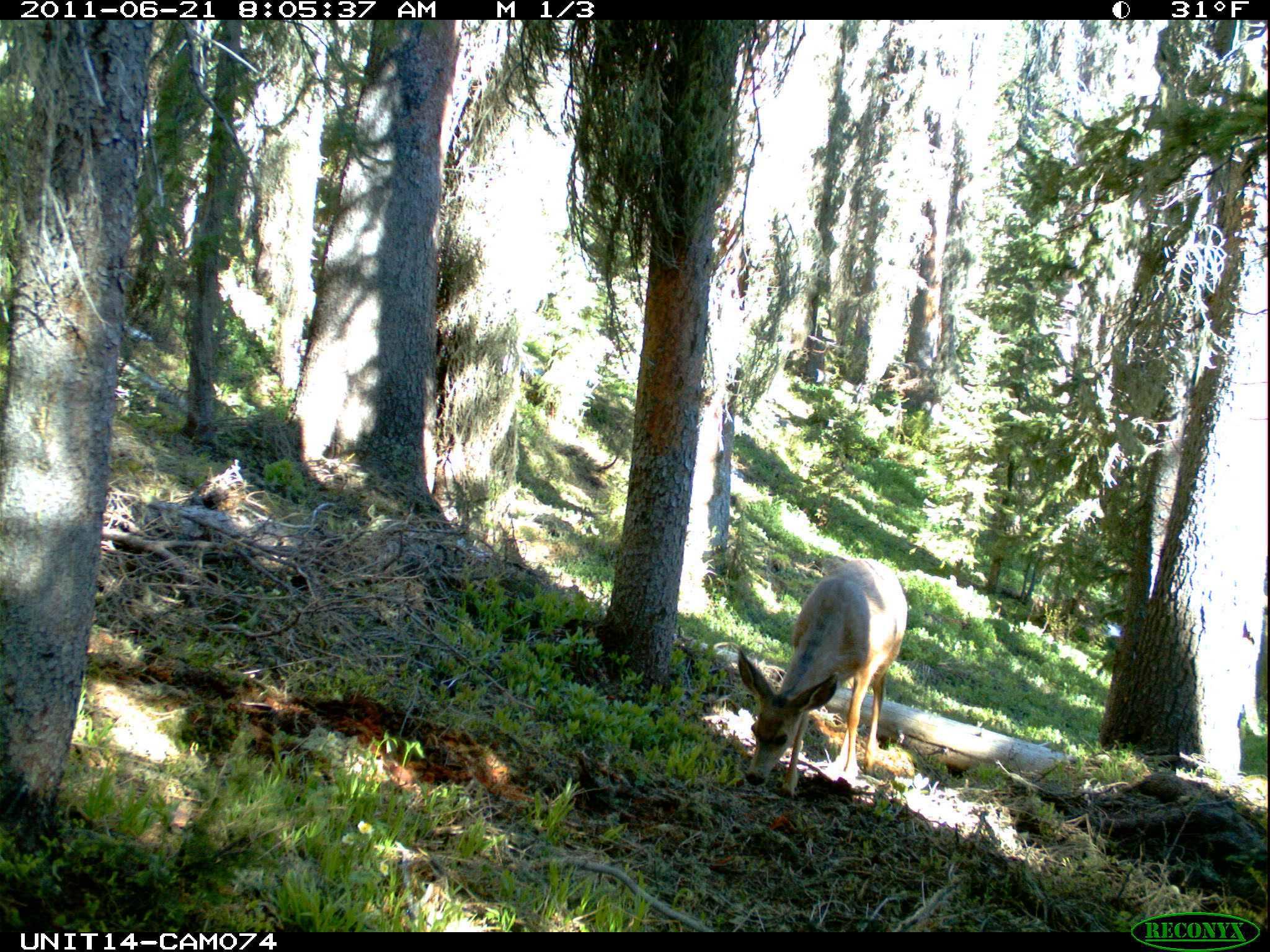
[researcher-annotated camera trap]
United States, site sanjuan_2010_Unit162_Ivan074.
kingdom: Animalia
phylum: Chordata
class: Mammalia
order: Artiodactyla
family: Cervidae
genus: Odocoileus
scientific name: Odocoileus hemionus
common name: mule deer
Odocoileus hemionus (mule deer).